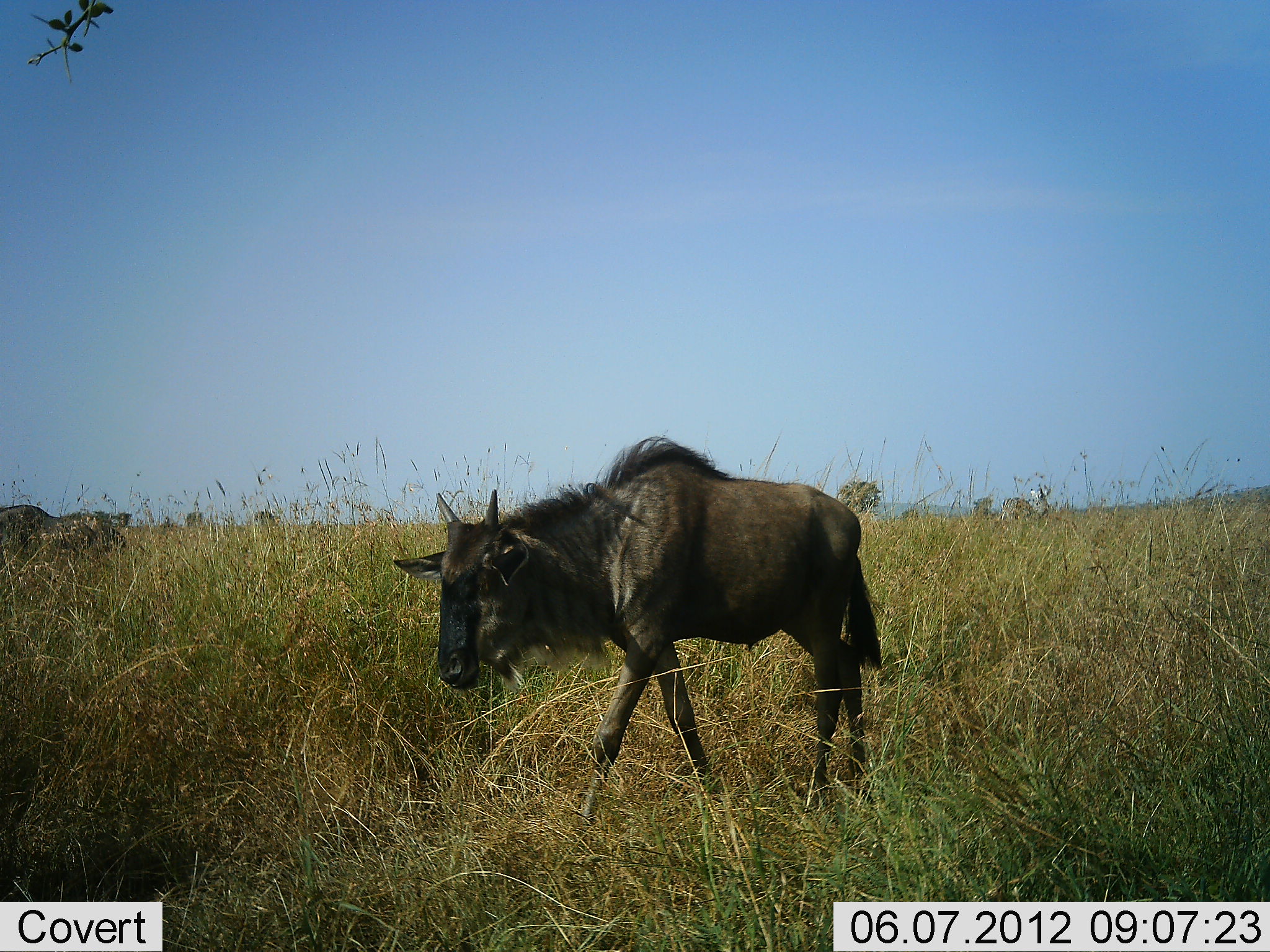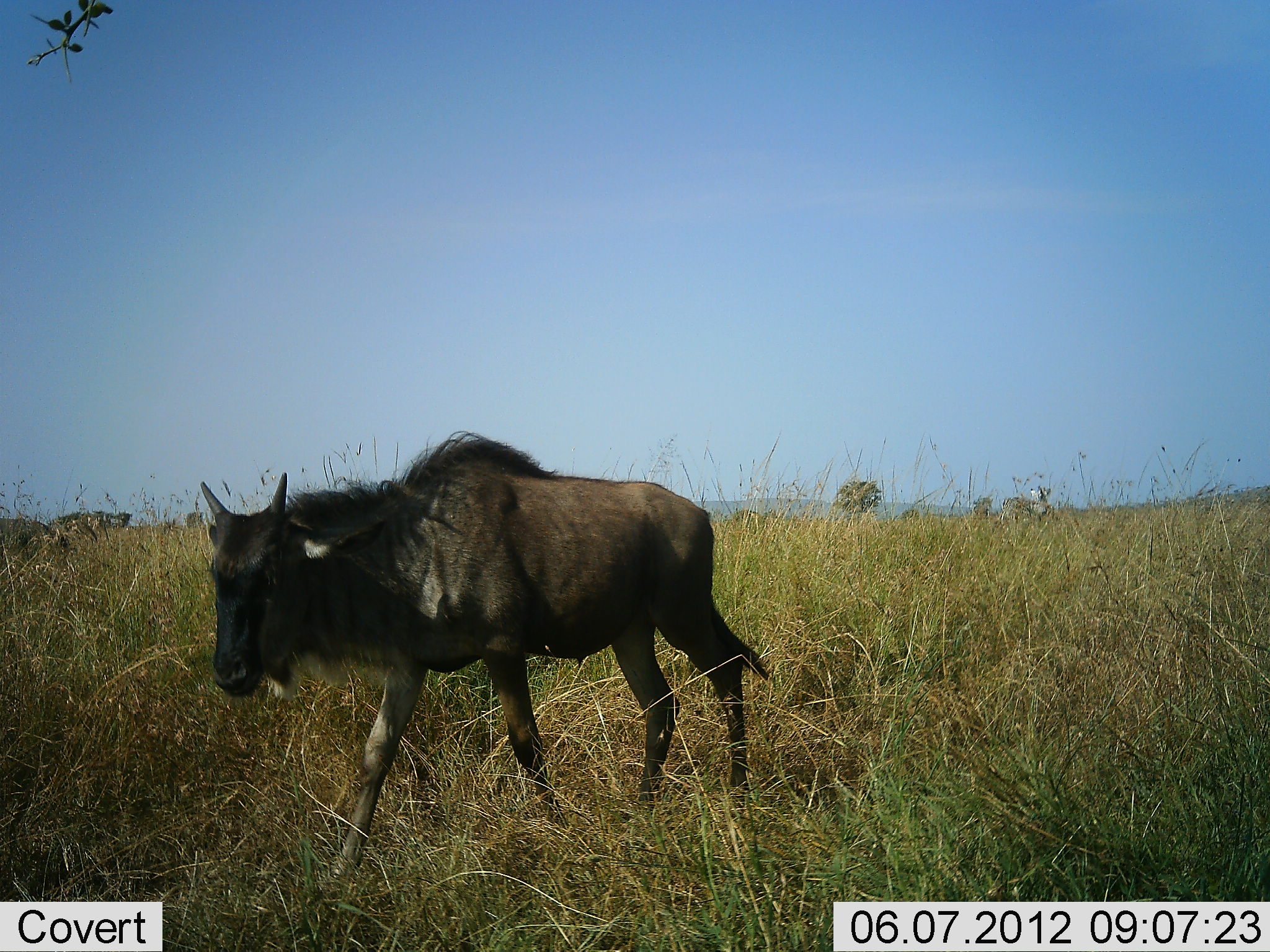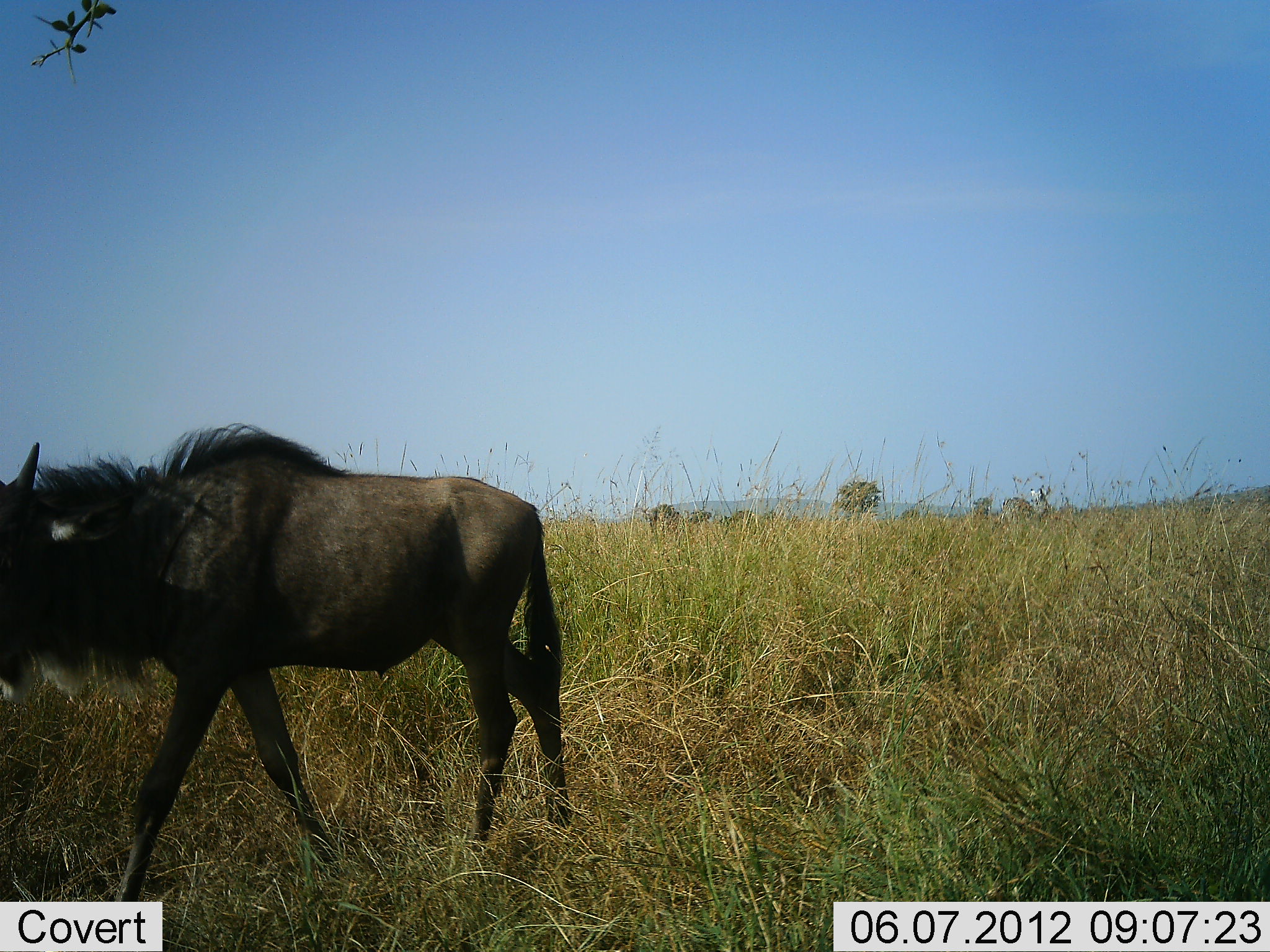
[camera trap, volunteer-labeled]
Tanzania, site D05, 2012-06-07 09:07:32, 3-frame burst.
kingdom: Animalia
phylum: Chordata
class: Mammalia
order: Artiodactyla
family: Bovidae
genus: Connochaetes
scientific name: Connochaetes taurinus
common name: blue wildebeest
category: wildebeest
Wildebeest (blue wildebeest) (Connochaetes taurinus), count 2. Behavior (volunteer vote fractions): standing 0%, resting 0%, moving 100%, interacting 0%. Young present (vote fraction): 36%. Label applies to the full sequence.